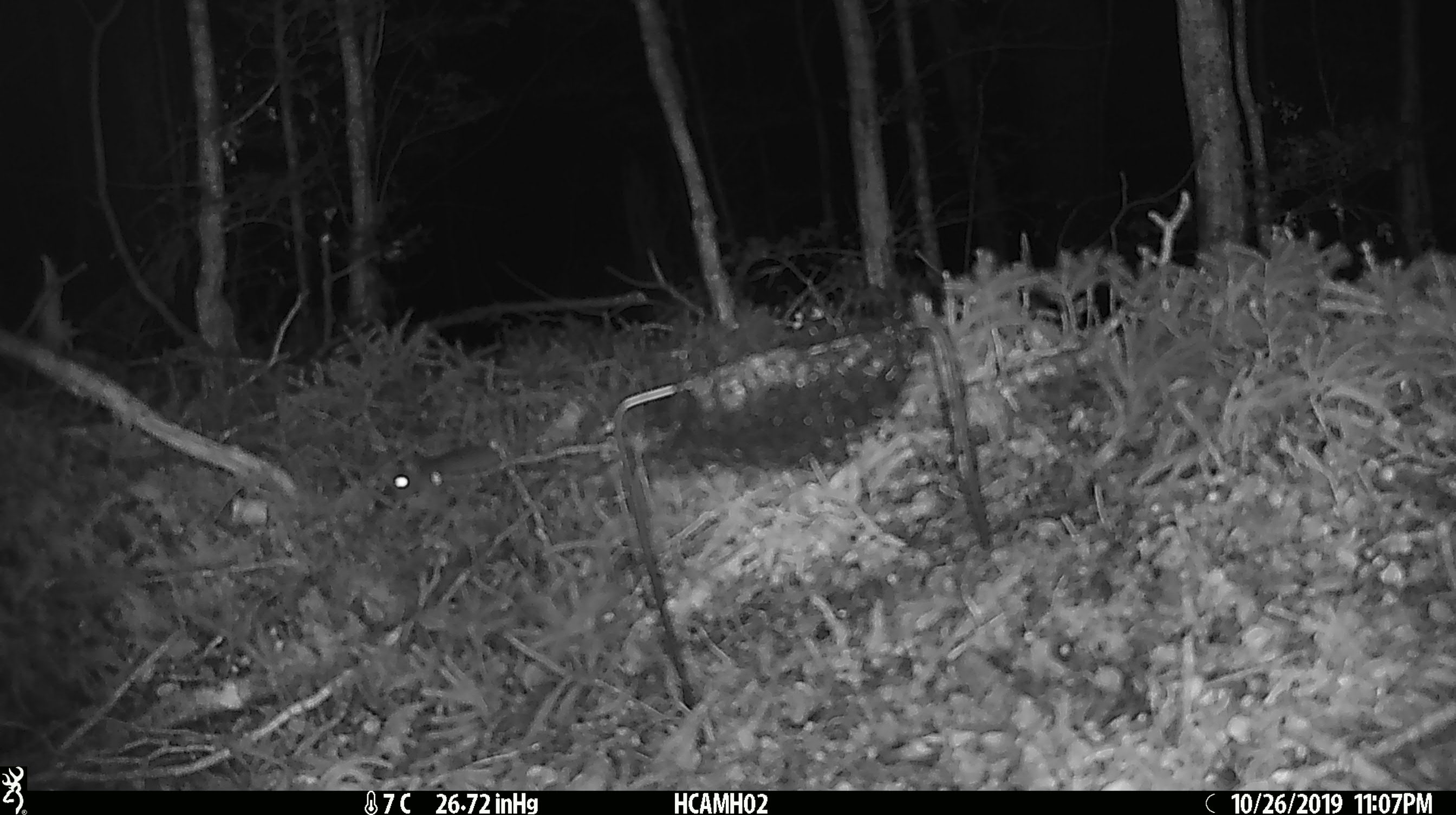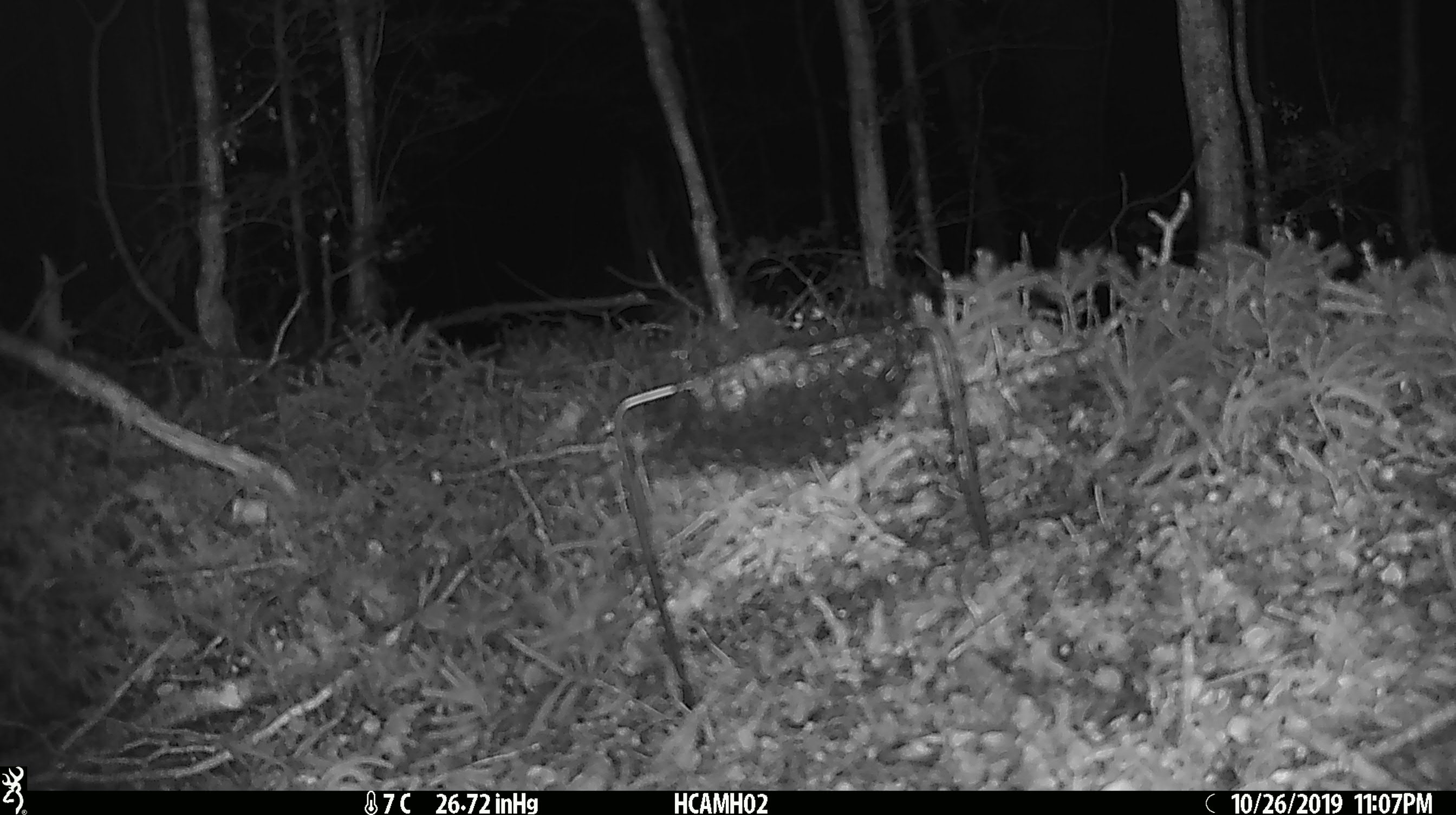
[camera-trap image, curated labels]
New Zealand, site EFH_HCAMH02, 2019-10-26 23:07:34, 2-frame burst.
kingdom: Animalia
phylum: Chordata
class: Mammalia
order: Rodentia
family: Muridae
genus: Mus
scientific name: Mus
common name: mouse